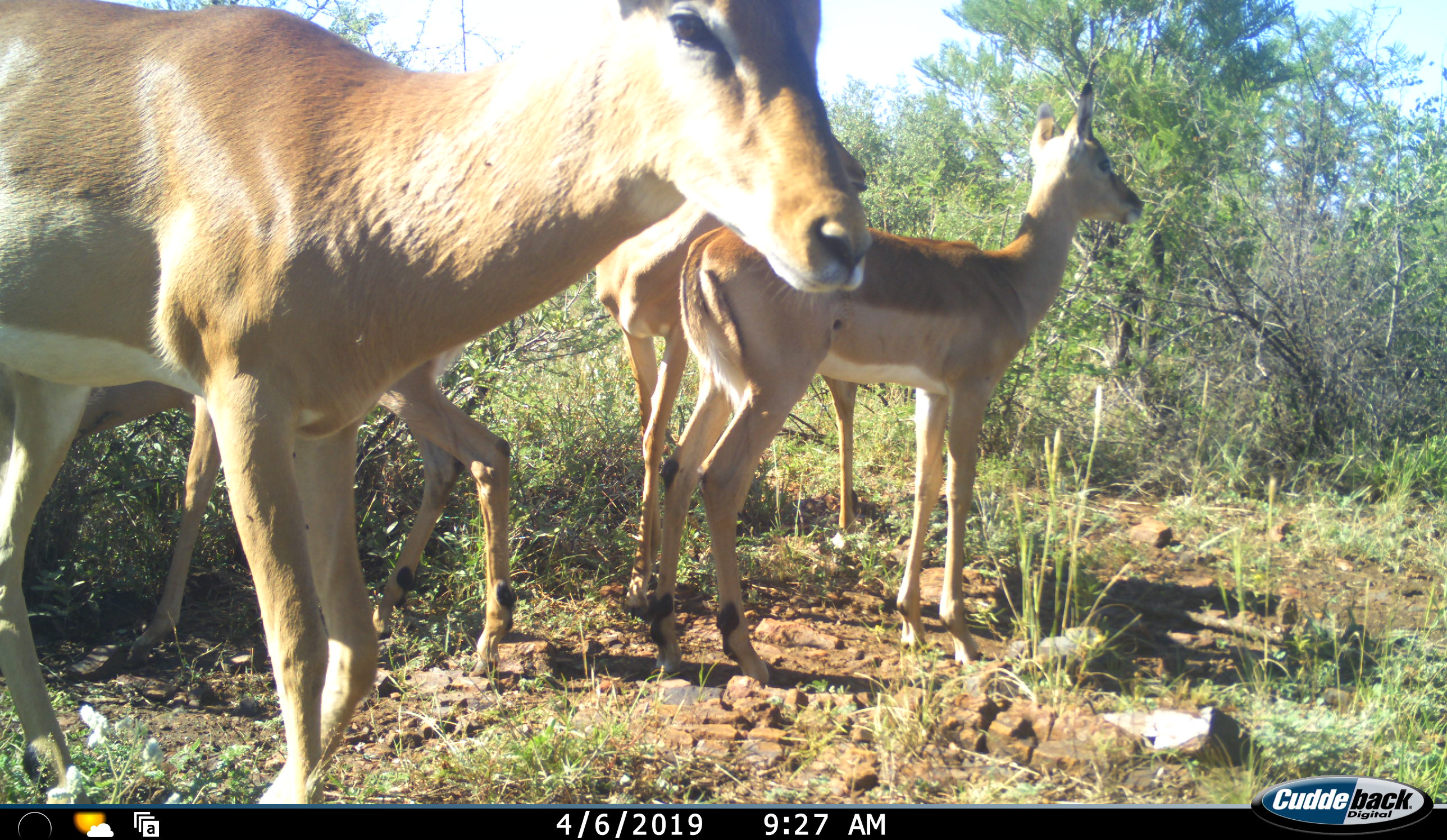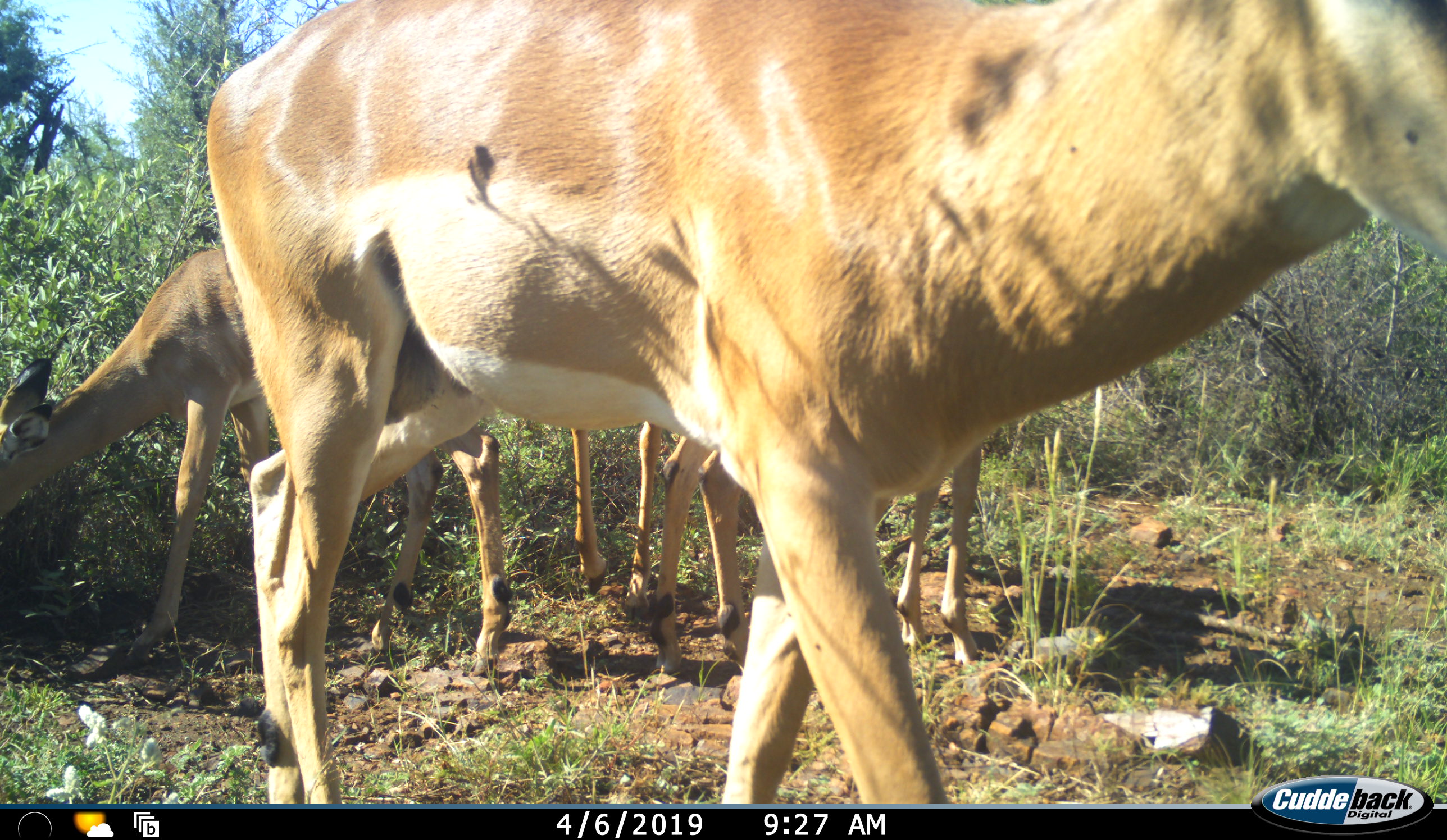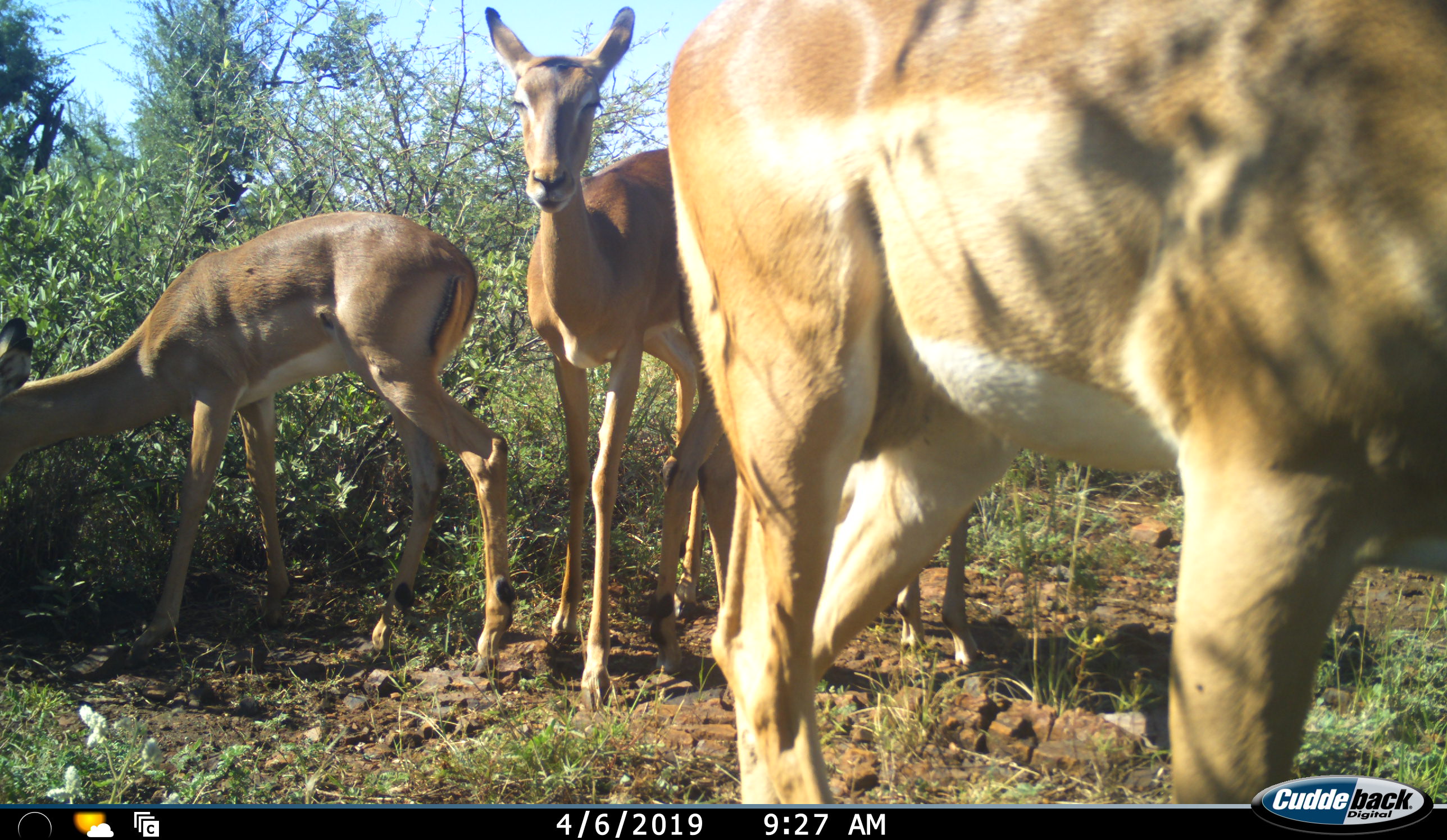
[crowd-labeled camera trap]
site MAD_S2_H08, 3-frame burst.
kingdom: Animalia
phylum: Chordata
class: Mammalia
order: Artiodactyla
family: Bovidae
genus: Aepyceros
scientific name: Aepyceros melampus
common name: impala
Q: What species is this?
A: Impala (Aepyceros melampus).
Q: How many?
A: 4.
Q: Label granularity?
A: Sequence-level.